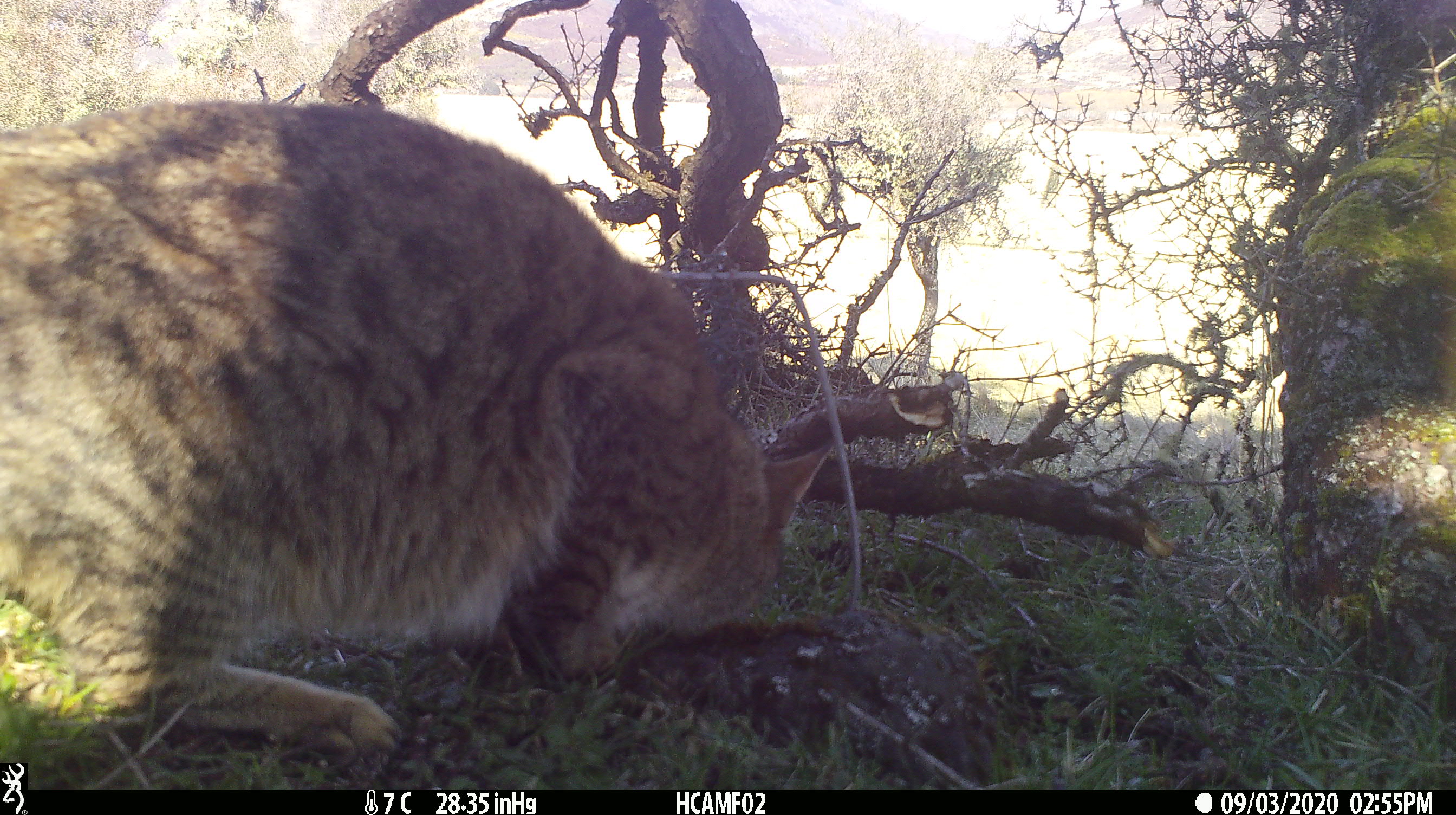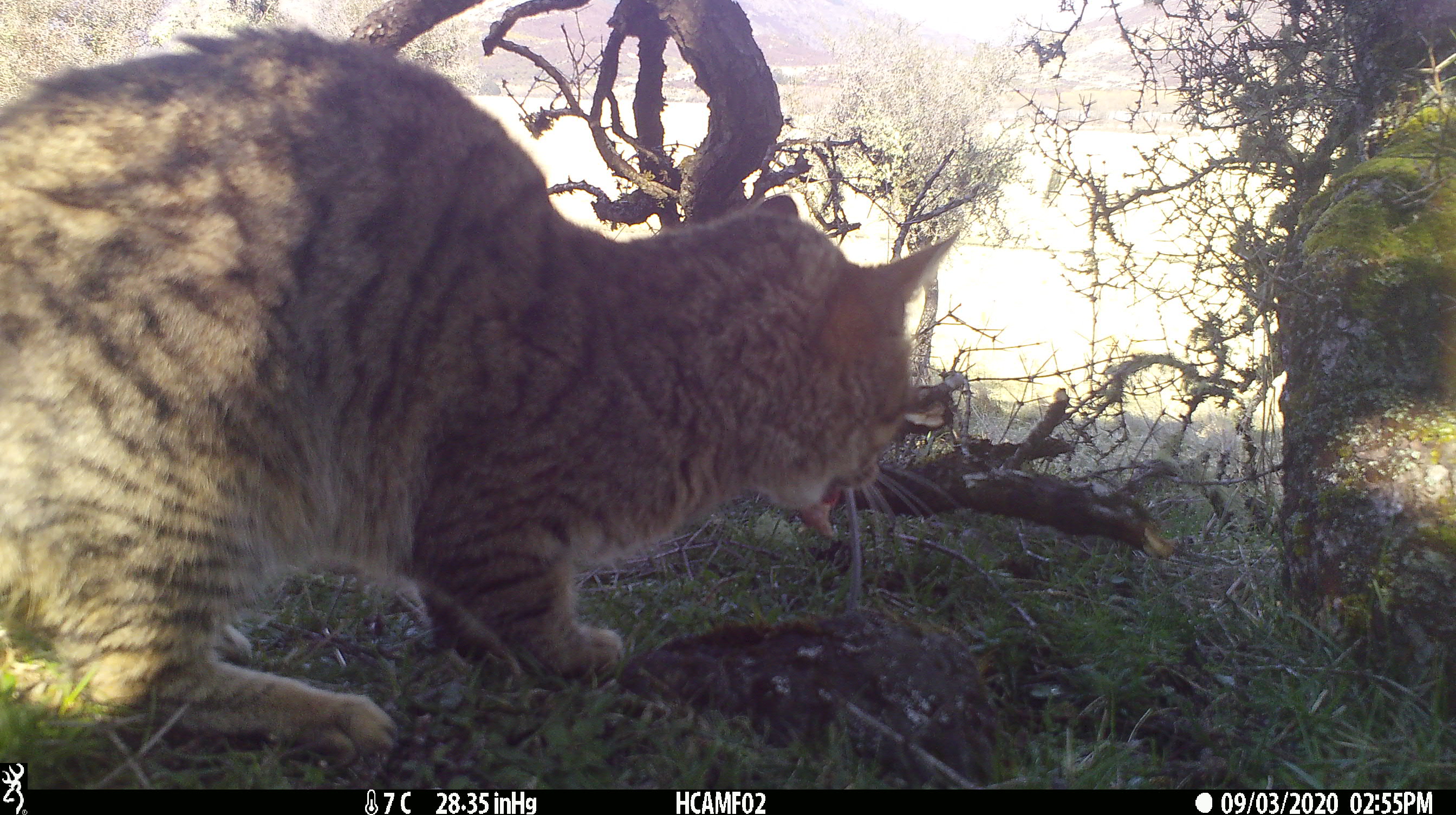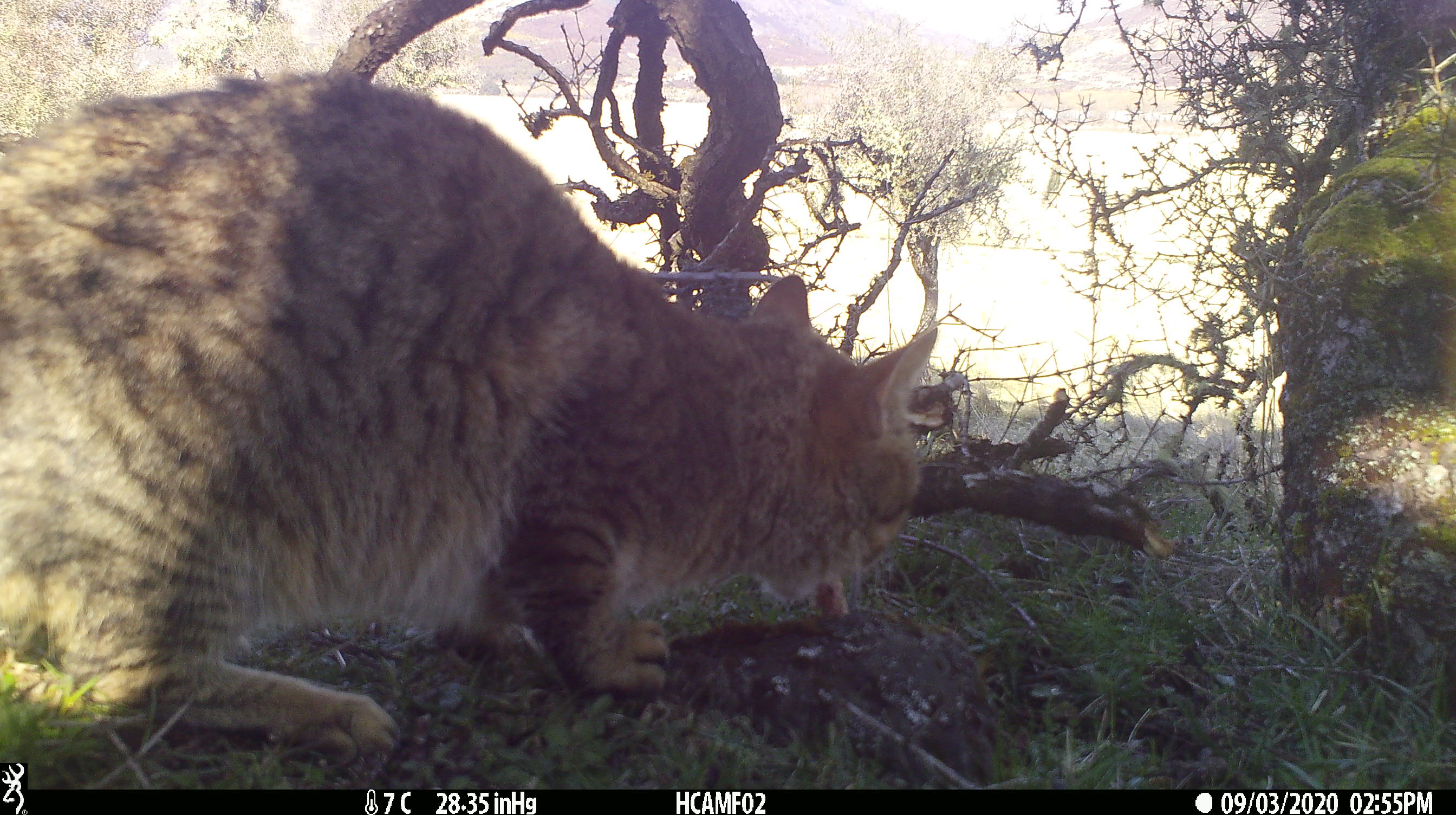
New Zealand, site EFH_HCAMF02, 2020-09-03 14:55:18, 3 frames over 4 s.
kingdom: Animalia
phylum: Chordata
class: Mammalia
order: Carnivora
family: Felidae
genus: Felis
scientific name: Felis catus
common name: domestic cat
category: cat